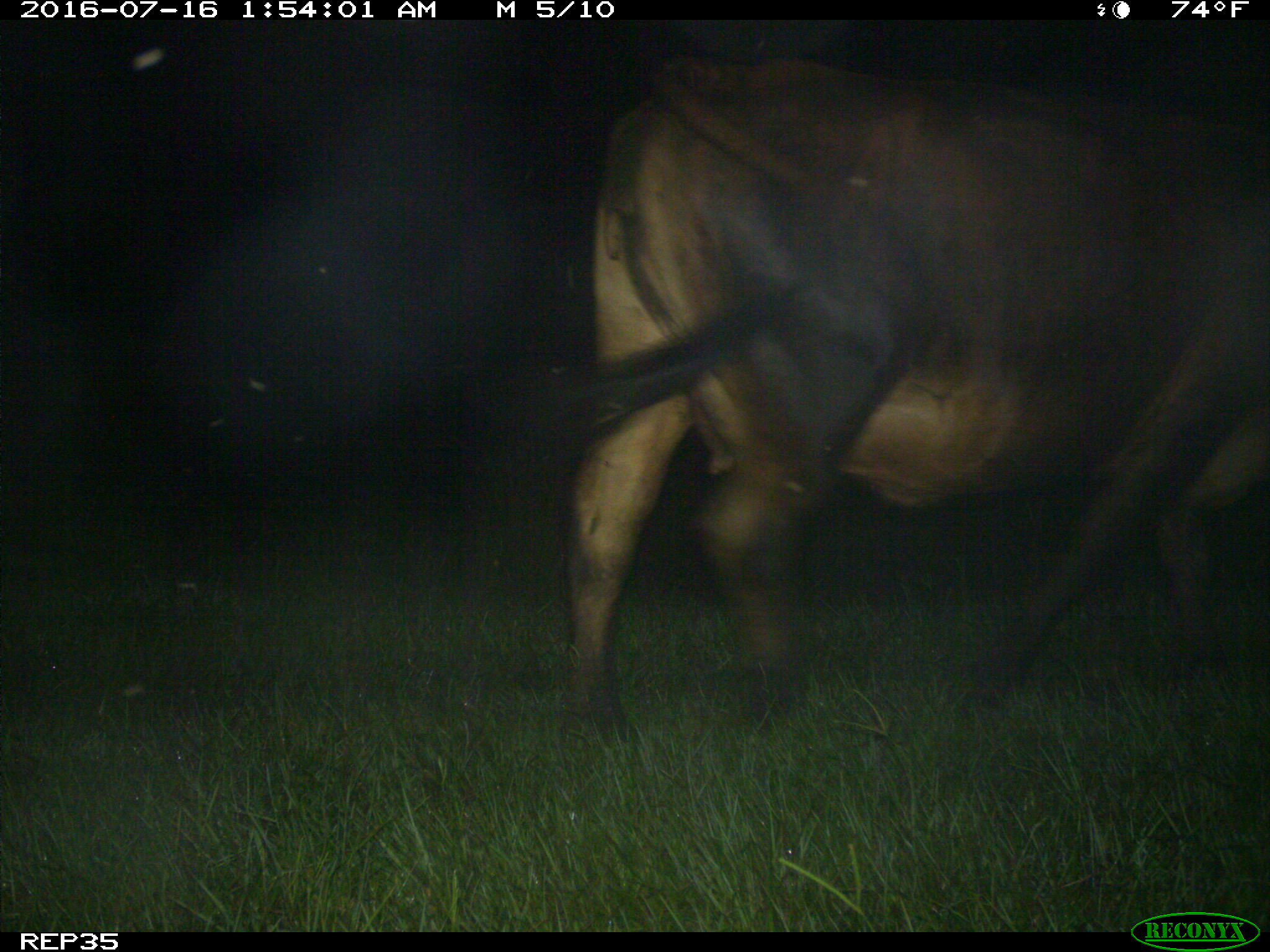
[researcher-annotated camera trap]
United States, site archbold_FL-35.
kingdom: Animalia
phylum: Chordata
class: Mammalia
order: Artiodactyla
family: Bovidae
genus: Bos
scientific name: Bos taurus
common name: domestic cow